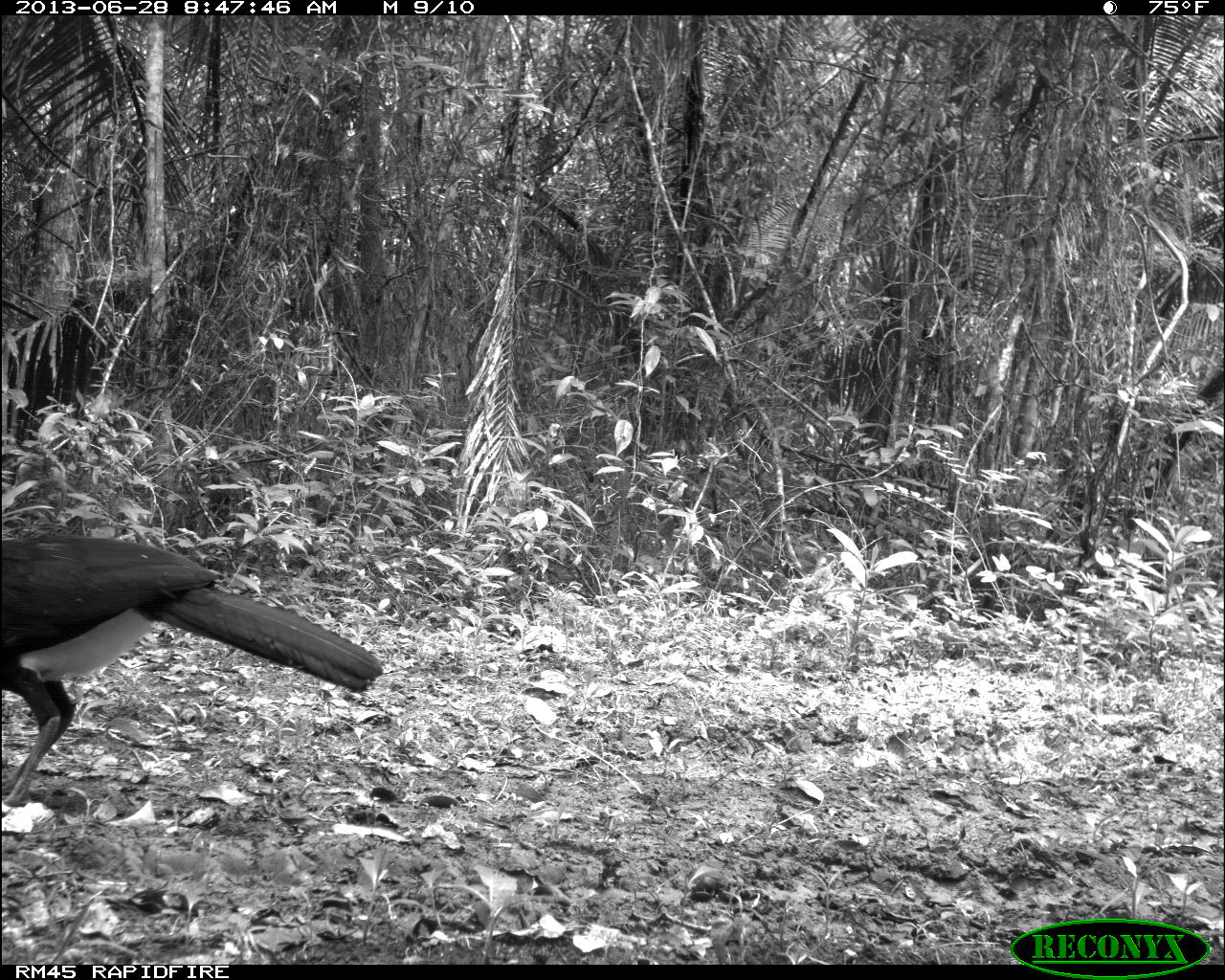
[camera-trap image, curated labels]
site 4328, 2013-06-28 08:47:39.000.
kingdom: Animalia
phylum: Chordata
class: Aves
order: Galliformes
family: Cracidae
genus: Crax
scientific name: Crax rubra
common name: great curassow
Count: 1.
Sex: male.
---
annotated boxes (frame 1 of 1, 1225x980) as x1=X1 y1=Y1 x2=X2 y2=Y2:
crax rubra: x1=0 y1=535 x2=382 y2=815